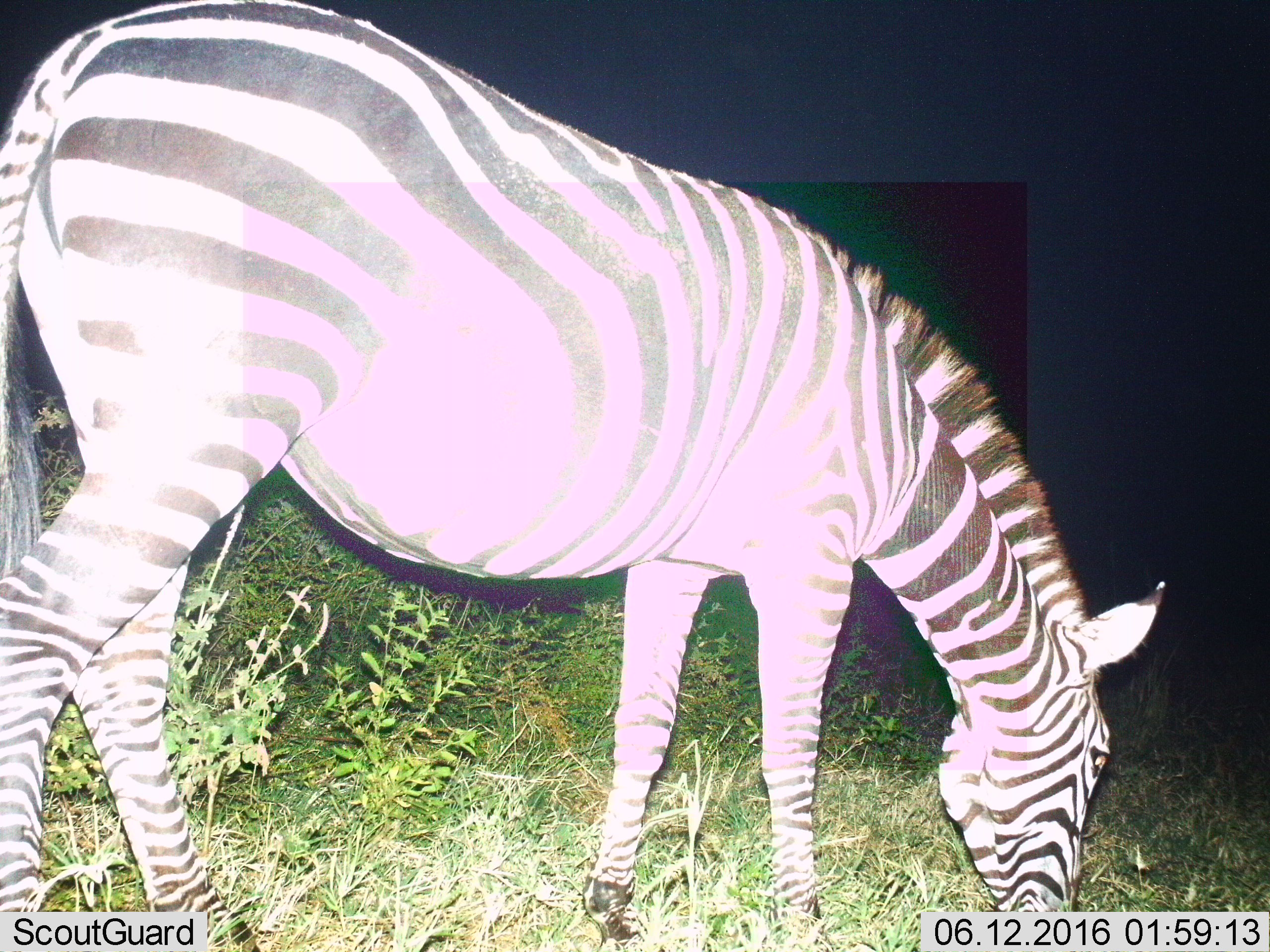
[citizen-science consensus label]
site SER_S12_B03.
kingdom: Animalia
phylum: Chordata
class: Mammalia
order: Perissodactyla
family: Equidae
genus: Equus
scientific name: Equus quagga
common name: plains zebra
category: zebraplains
Zebraplains (plains zebra) (Equus quagga), count 1. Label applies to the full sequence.